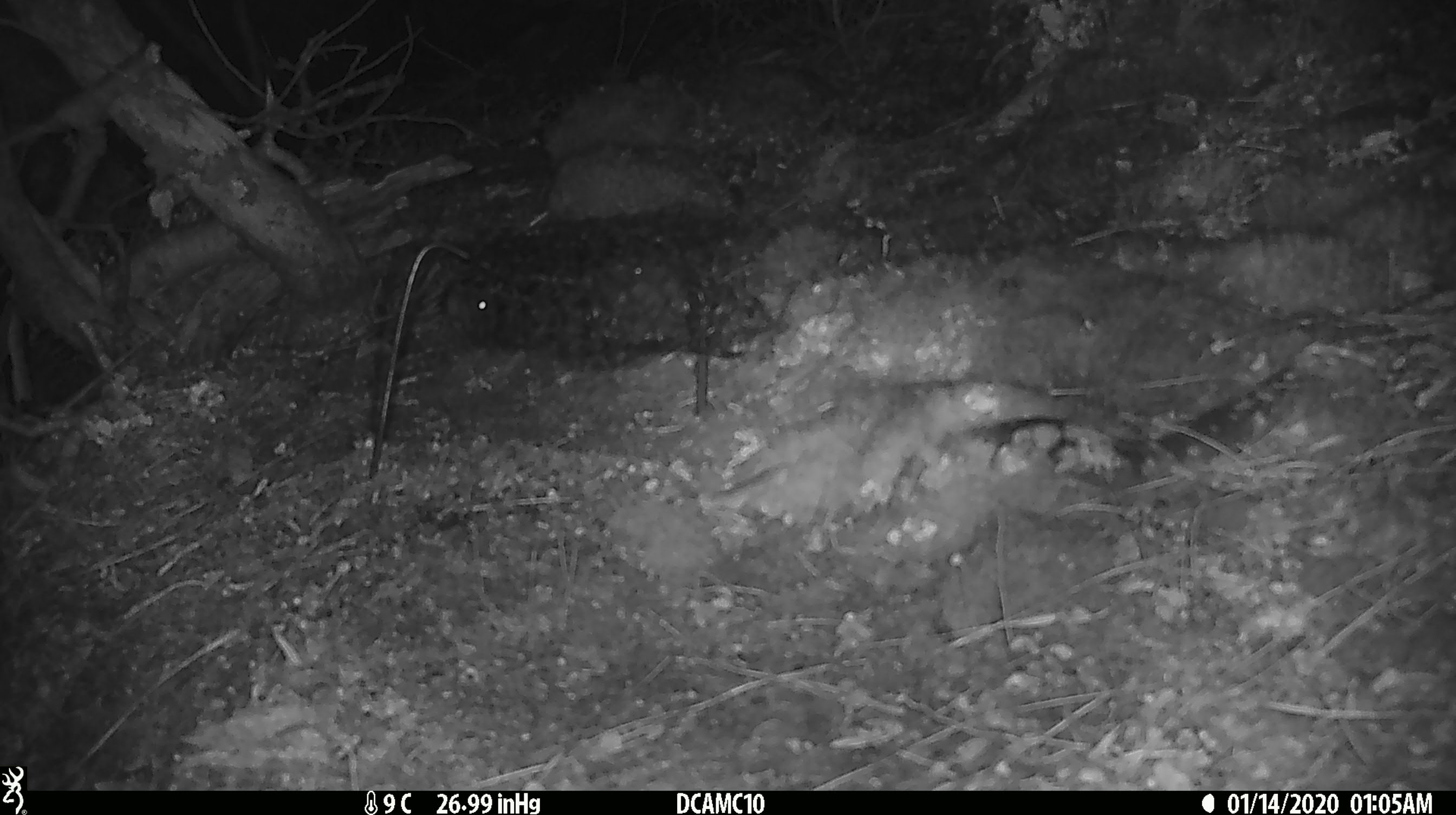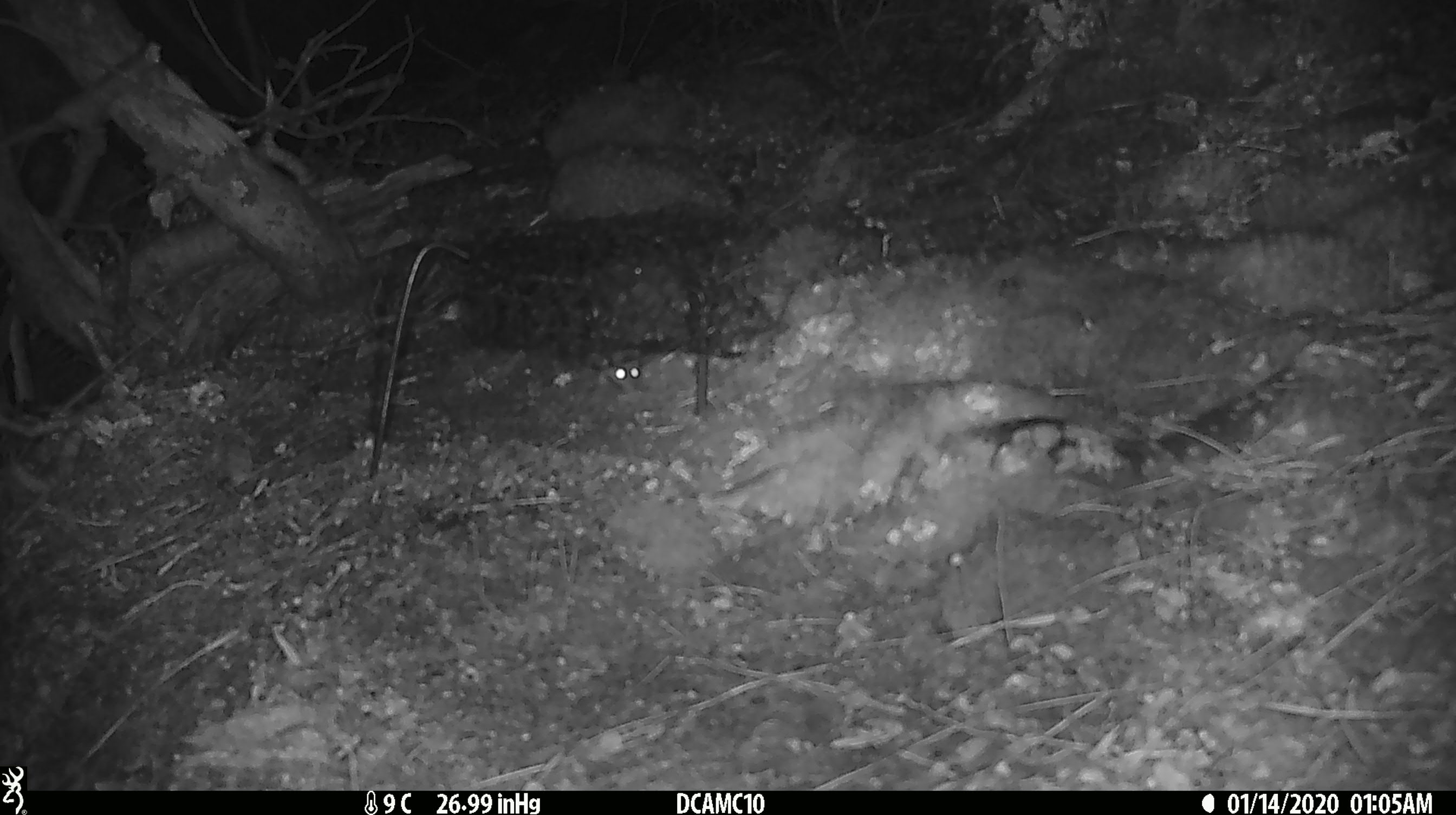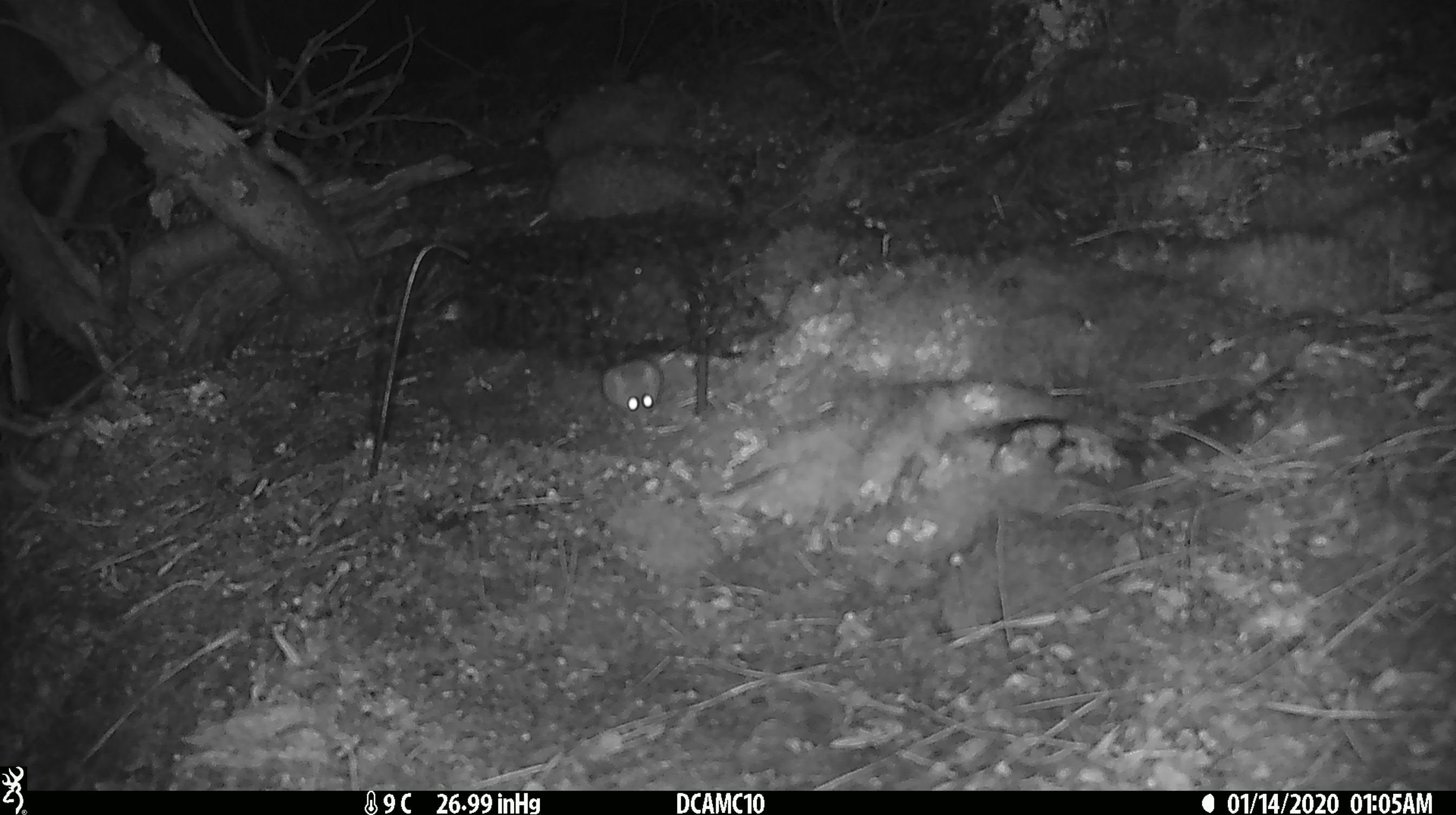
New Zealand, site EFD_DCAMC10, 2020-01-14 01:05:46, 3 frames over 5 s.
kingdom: Animalia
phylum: Chordata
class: Mammalia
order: Rodentia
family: Muridae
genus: Mus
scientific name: Mus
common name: mouse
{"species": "mouse (Mus)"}